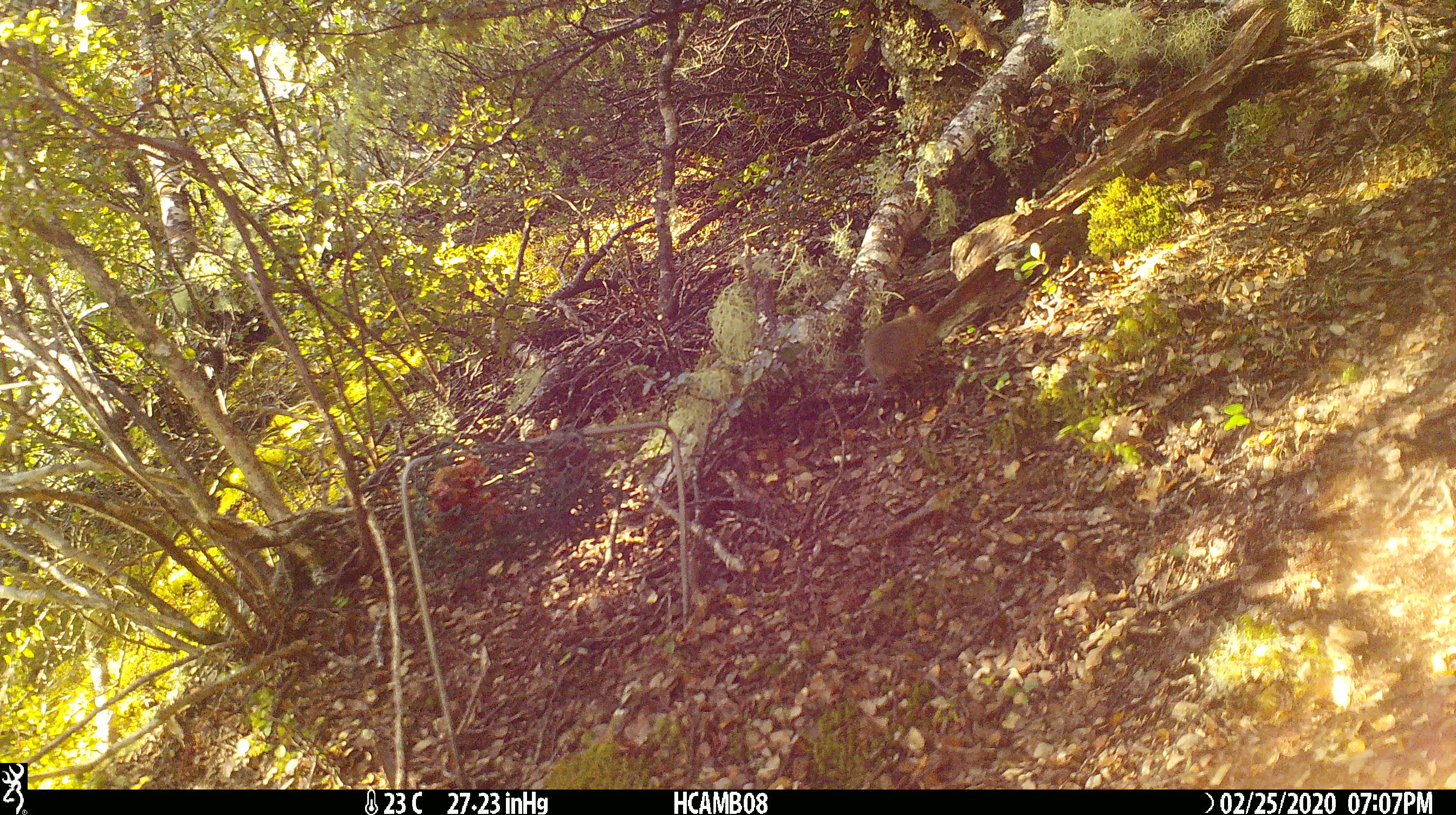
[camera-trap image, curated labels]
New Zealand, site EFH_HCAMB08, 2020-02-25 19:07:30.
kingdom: Animalia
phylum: Chordata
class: Mammalia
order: Rodentia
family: Muridae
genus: Mus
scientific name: Mus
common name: mouse